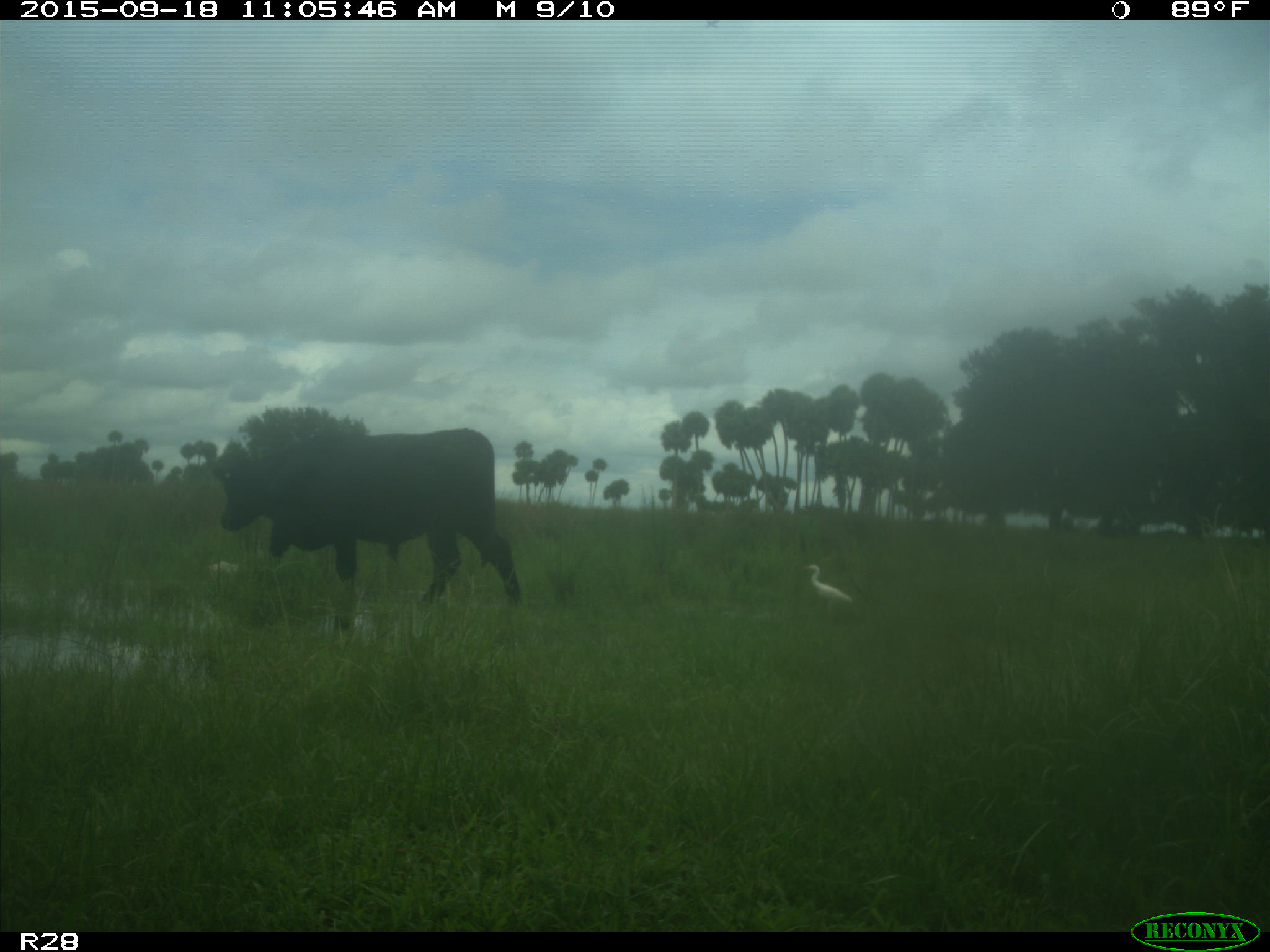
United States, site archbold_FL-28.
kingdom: Animalia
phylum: Chordata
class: Mammalia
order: Artiodactyla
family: Bovidae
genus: Bos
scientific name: Bos taurus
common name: domestic cow